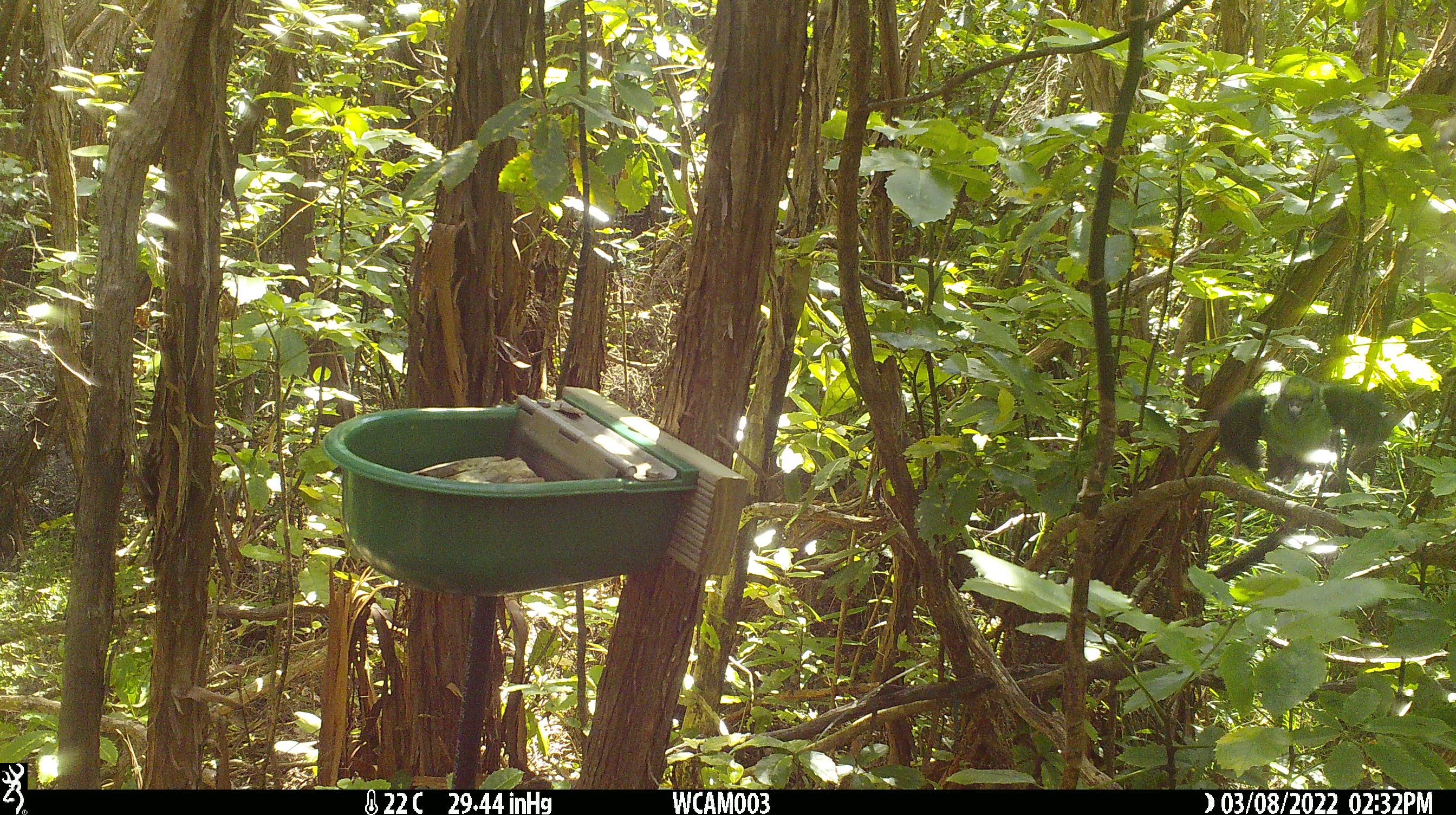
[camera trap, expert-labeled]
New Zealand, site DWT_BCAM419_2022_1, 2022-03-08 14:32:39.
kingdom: Animalia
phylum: Chordata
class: Aves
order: Psittaciformes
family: Psittaculidae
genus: Cyanoramphus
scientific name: Cyanoramphus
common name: parakeet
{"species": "parakeet (Cyanoramphus)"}